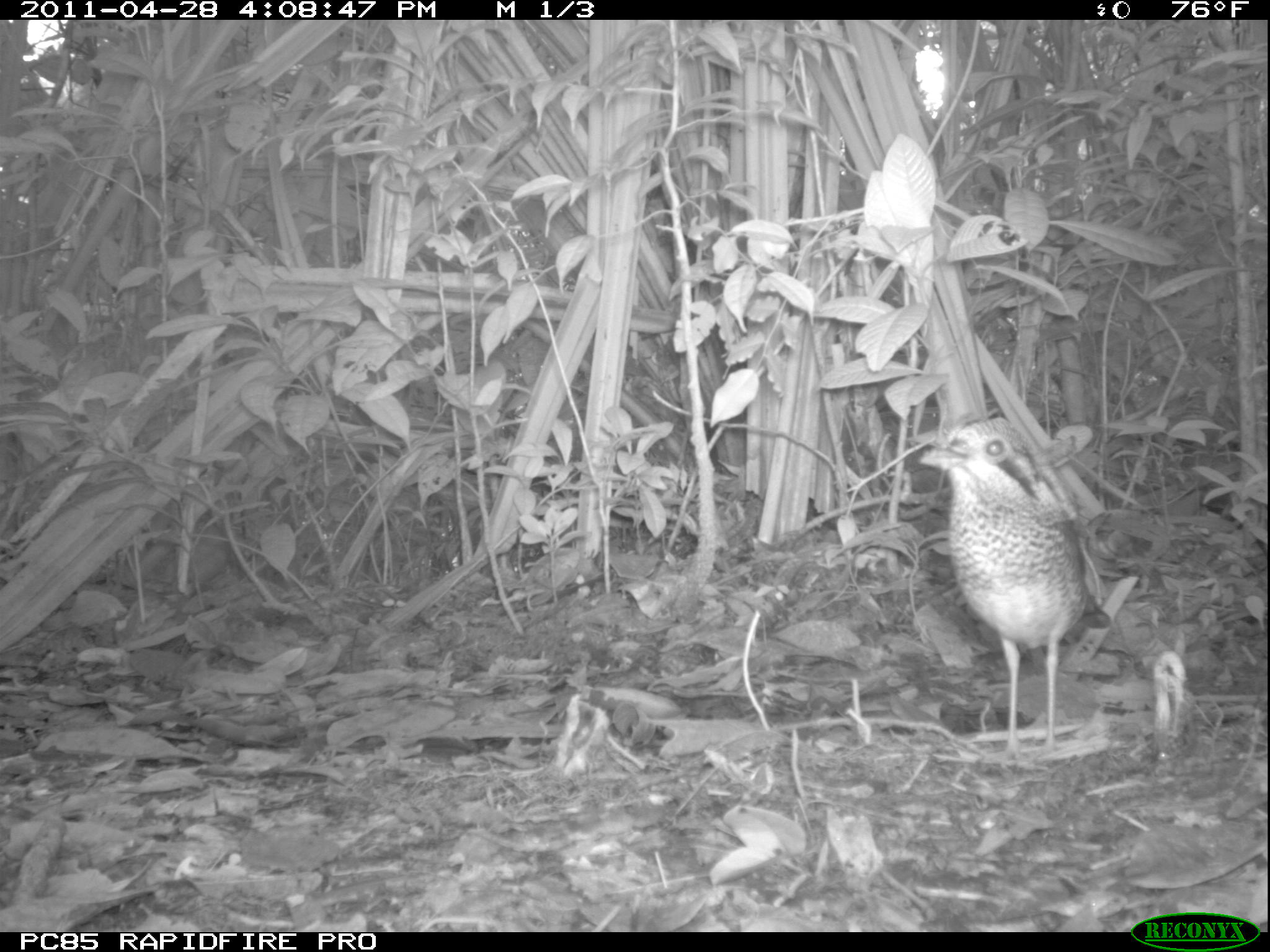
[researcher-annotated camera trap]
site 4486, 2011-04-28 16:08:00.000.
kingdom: Animalia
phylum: Chordata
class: Aves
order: Coraciiformes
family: Brachypteraciidae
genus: Brachypteracias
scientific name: Brachypteracias squamiger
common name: scaly ground roller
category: geobiastes squamiger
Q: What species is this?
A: Geobiastes squamiger (scaly ground roller) (Brachypteracias squamiger).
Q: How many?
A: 1.